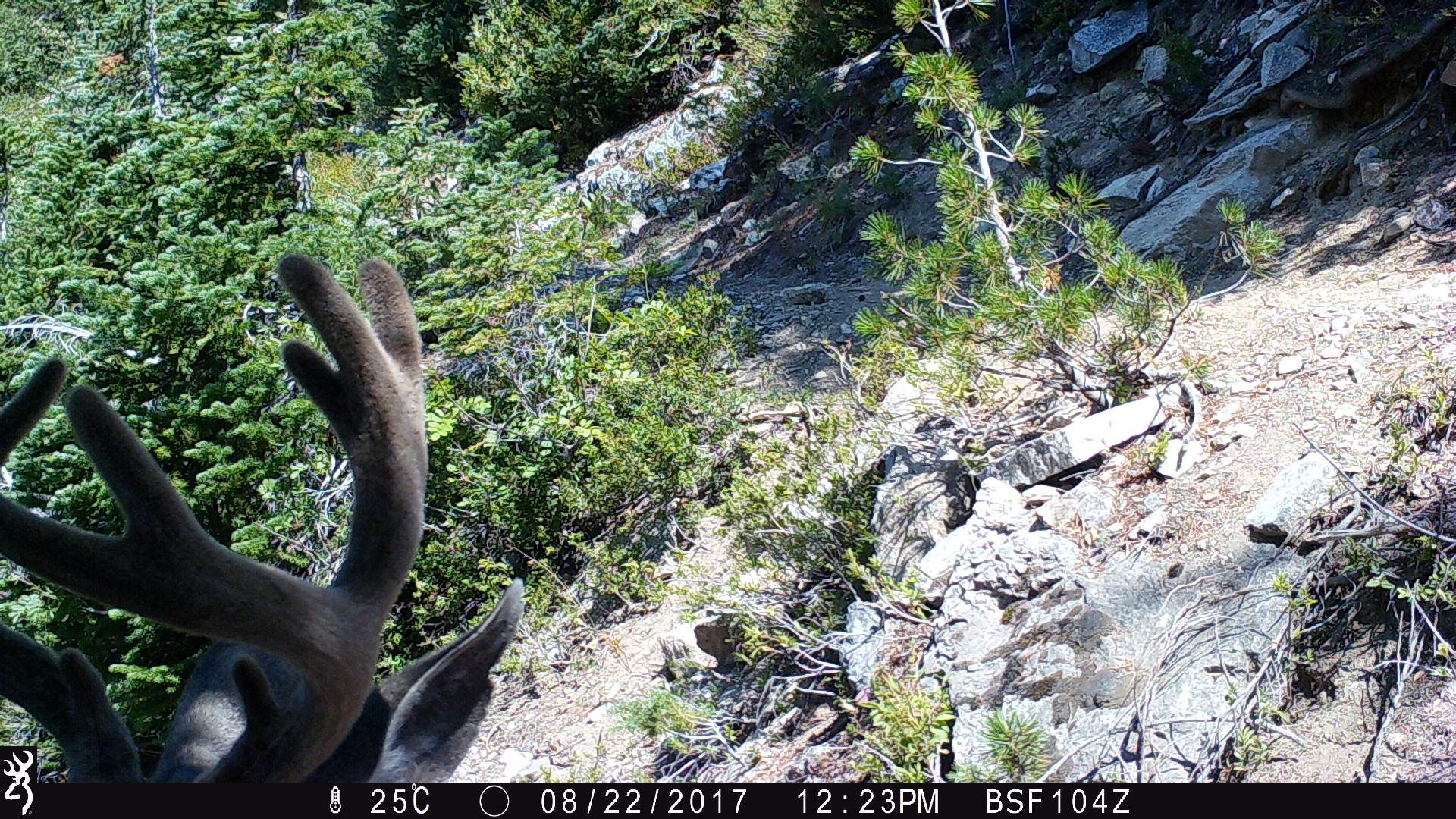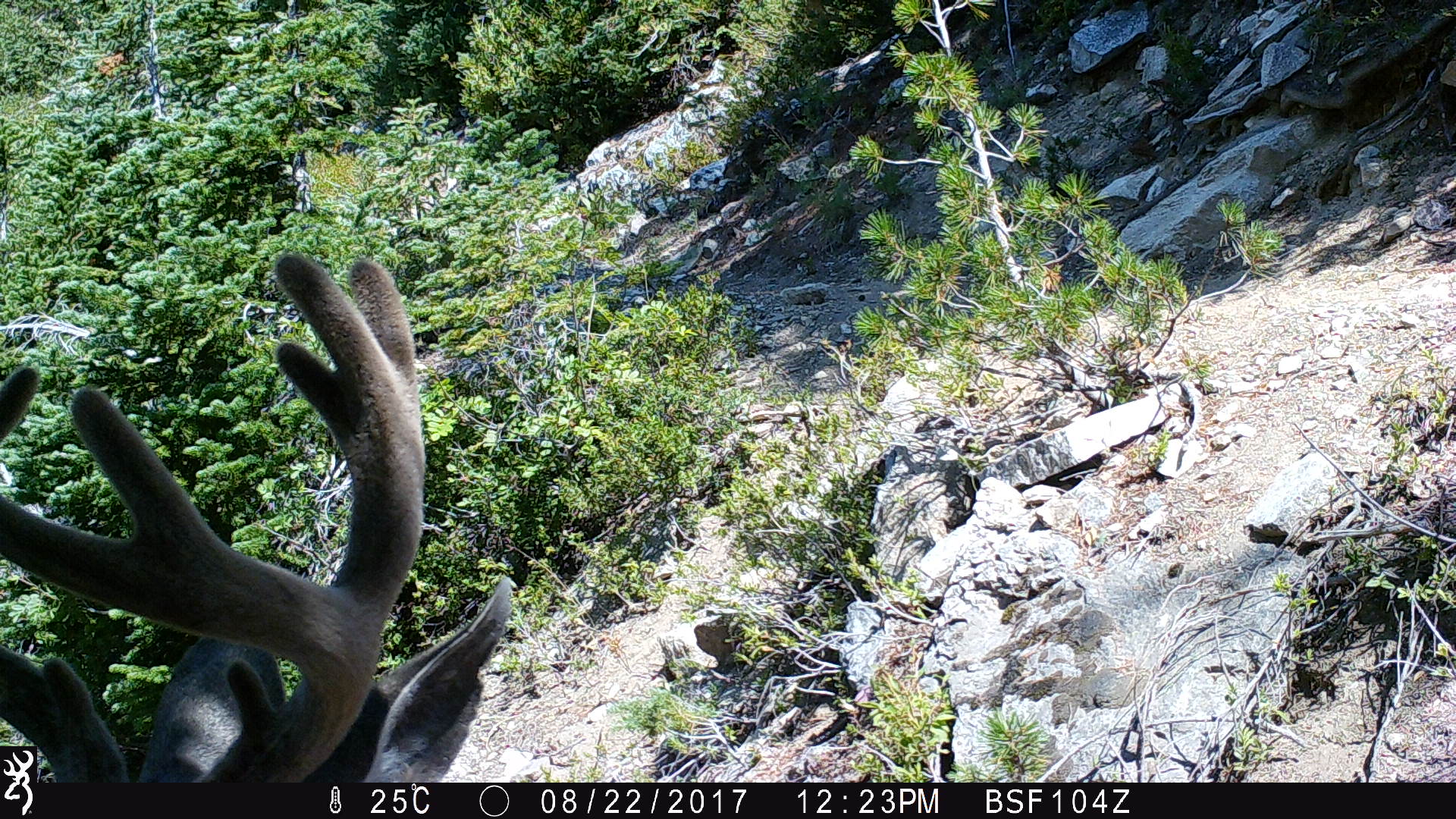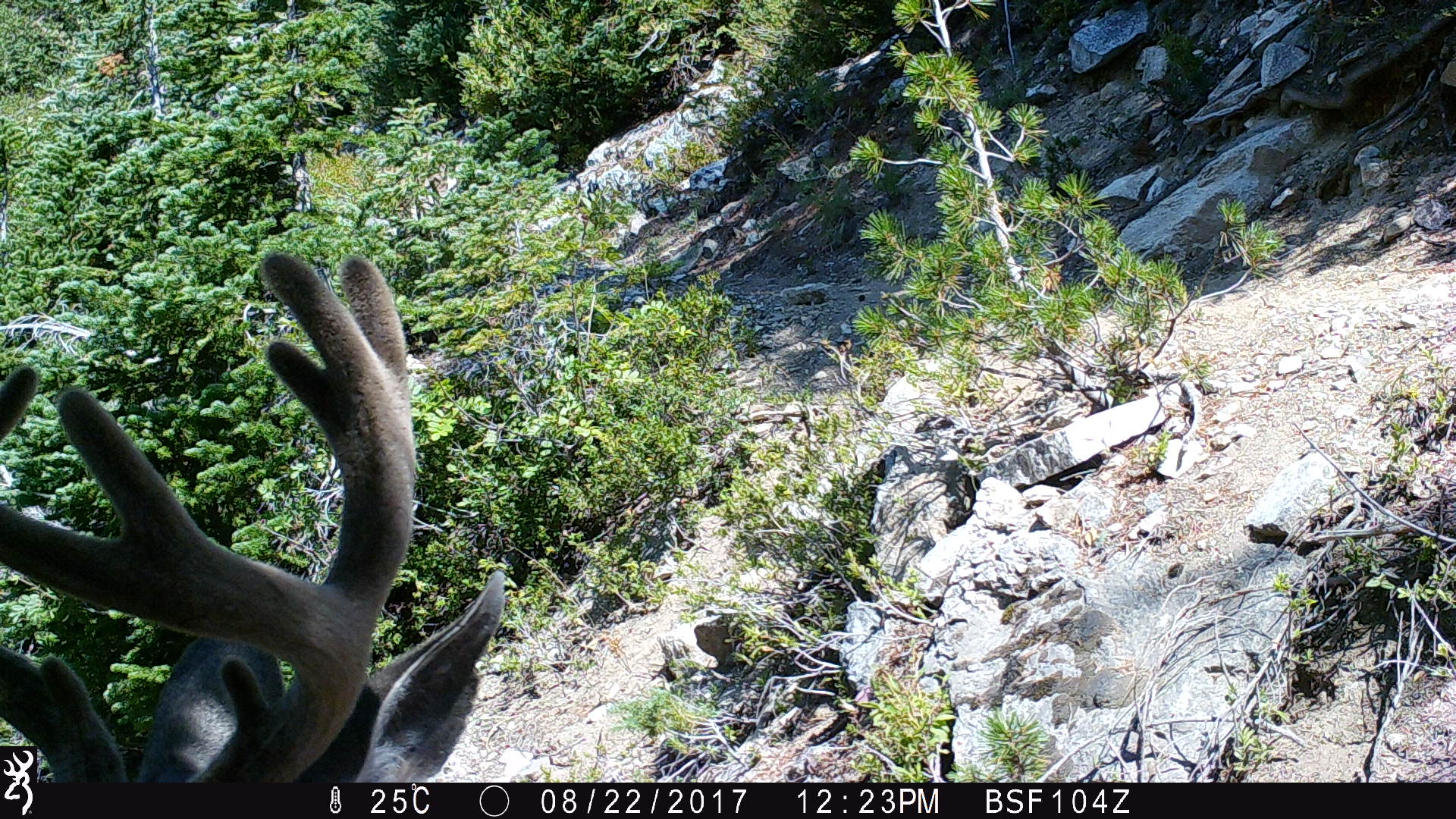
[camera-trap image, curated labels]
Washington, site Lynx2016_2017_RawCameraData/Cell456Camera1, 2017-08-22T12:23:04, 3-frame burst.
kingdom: Animalia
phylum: Chordata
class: Mammalia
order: Artiodactyla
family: Cervidae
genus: Odocoileus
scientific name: Odocoileus hemionus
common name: mule deer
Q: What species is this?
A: Odocoileus hemionus (mule deer).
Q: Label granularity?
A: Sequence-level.